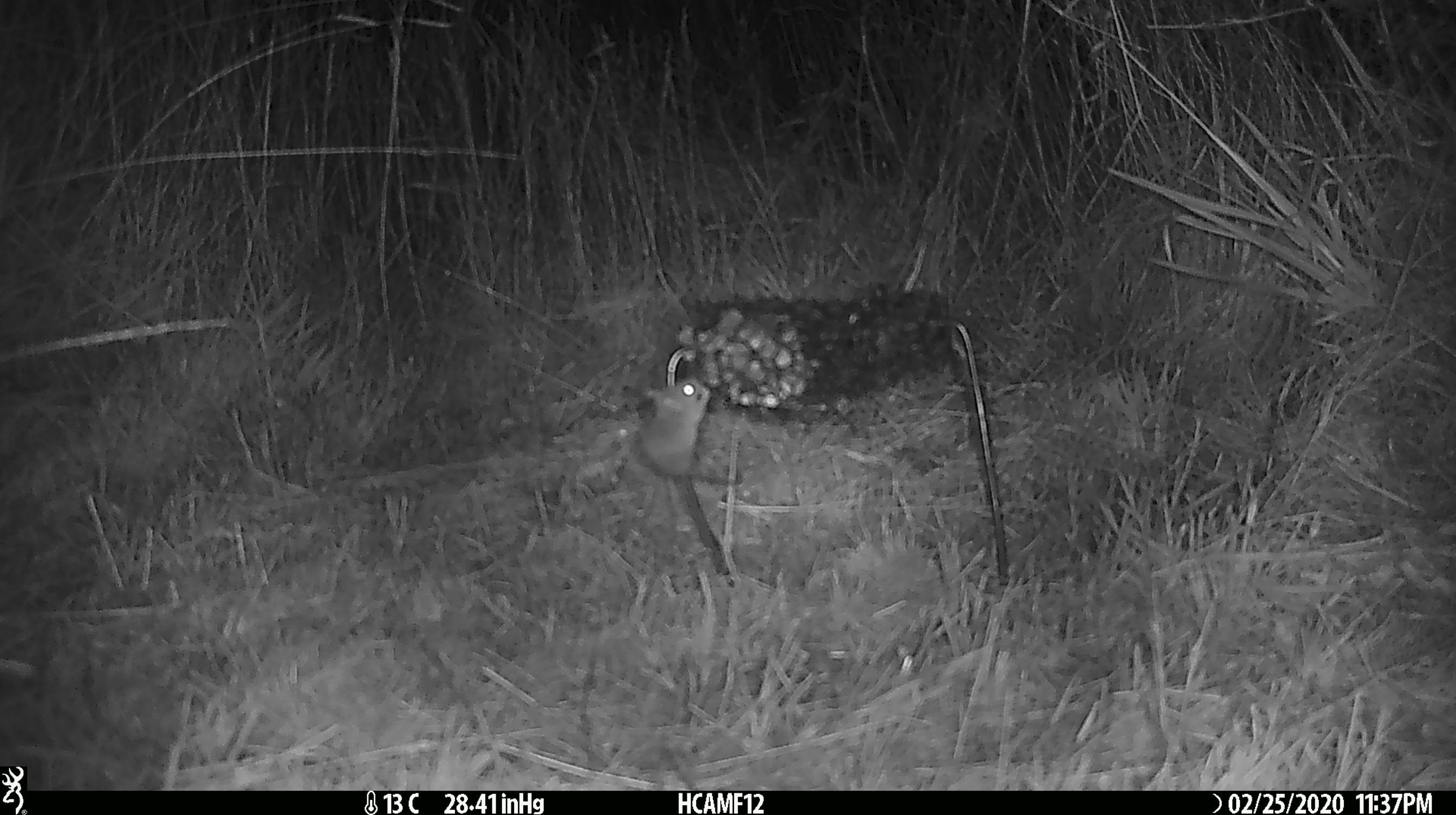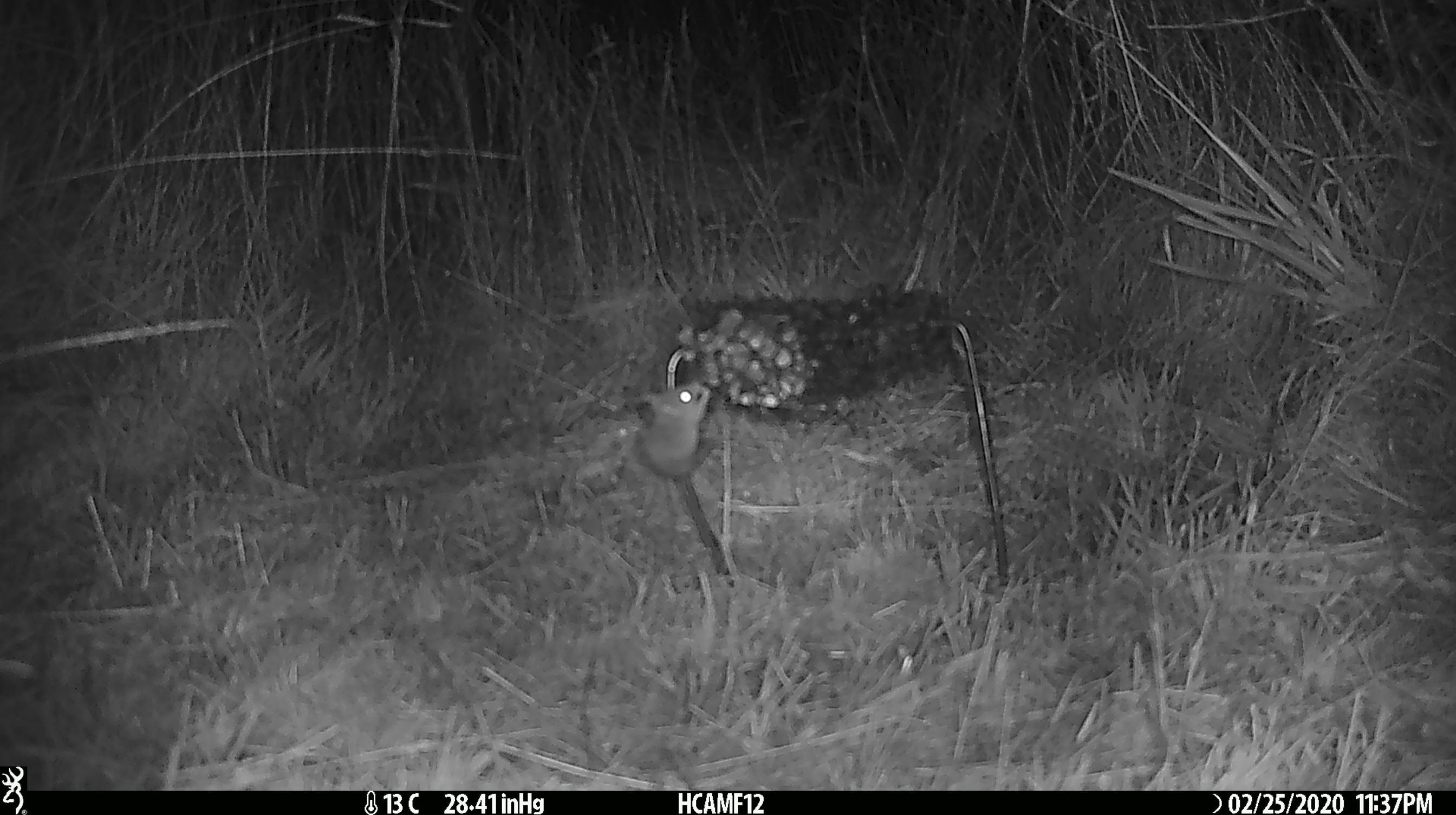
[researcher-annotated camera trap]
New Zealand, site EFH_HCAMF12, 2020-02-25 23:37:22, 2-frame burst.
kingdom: Animalia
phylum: Chordata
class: Mammalia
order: Rodentia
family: Muridae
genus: Mus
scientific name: Mus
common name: mouse